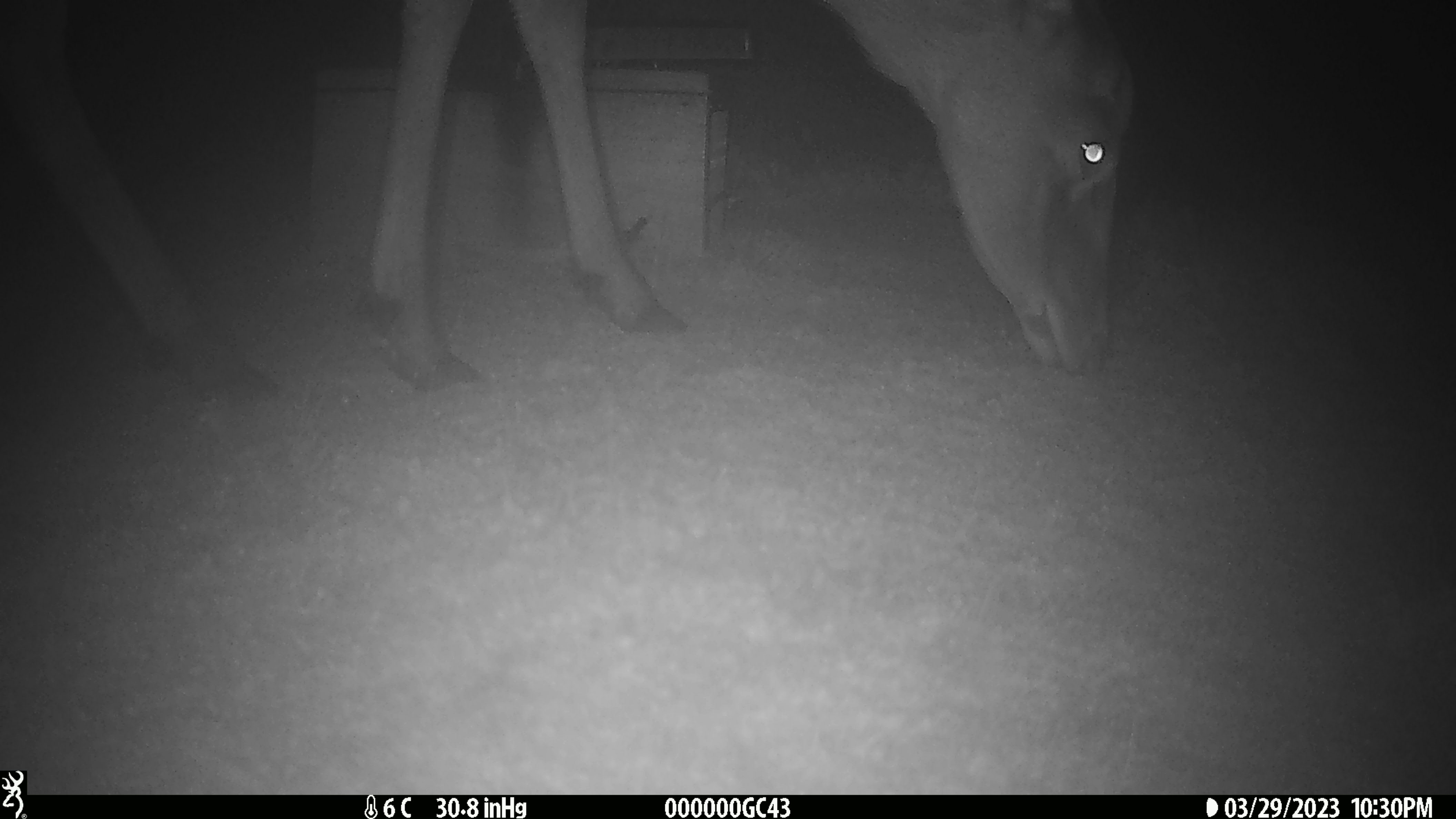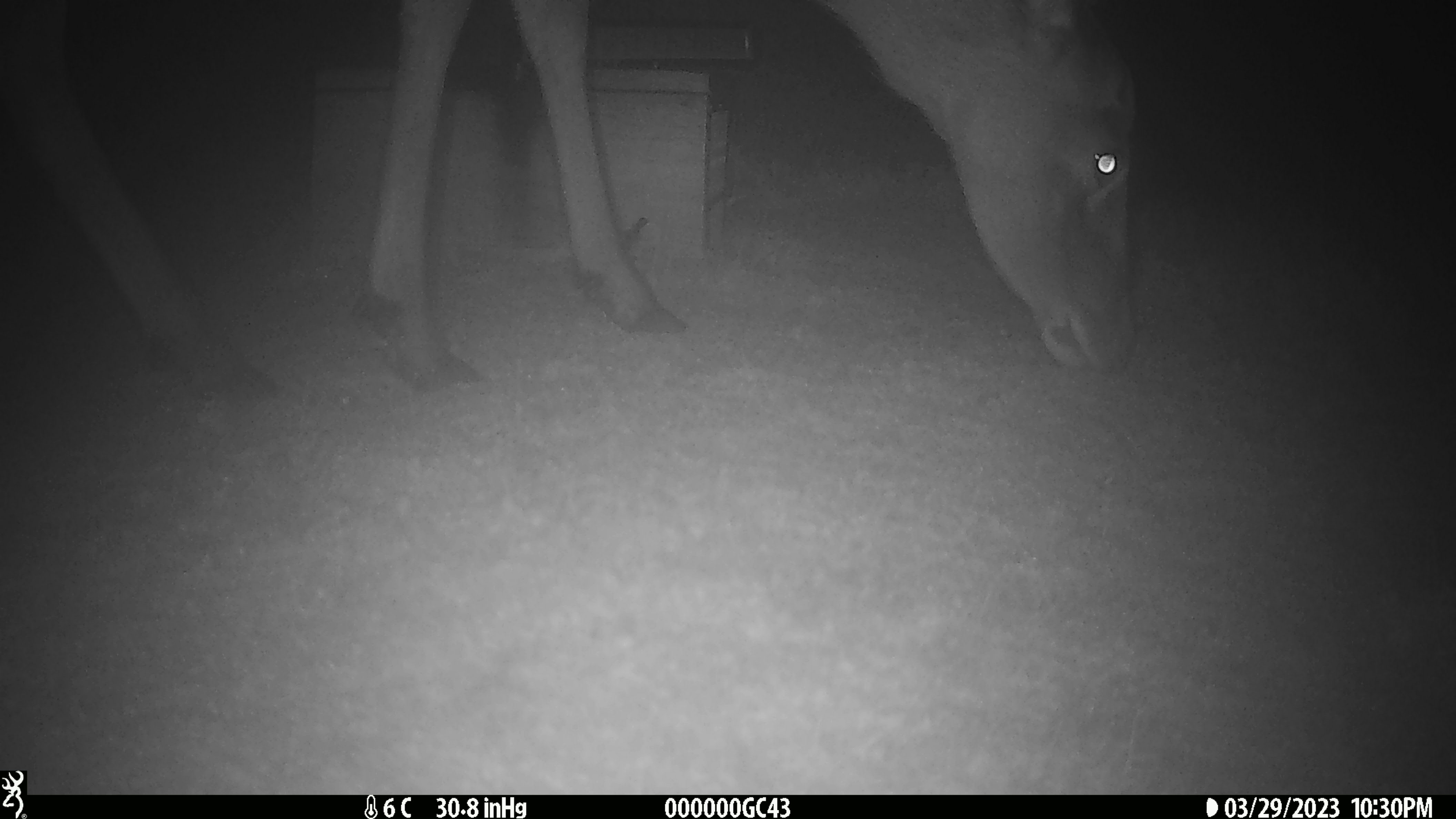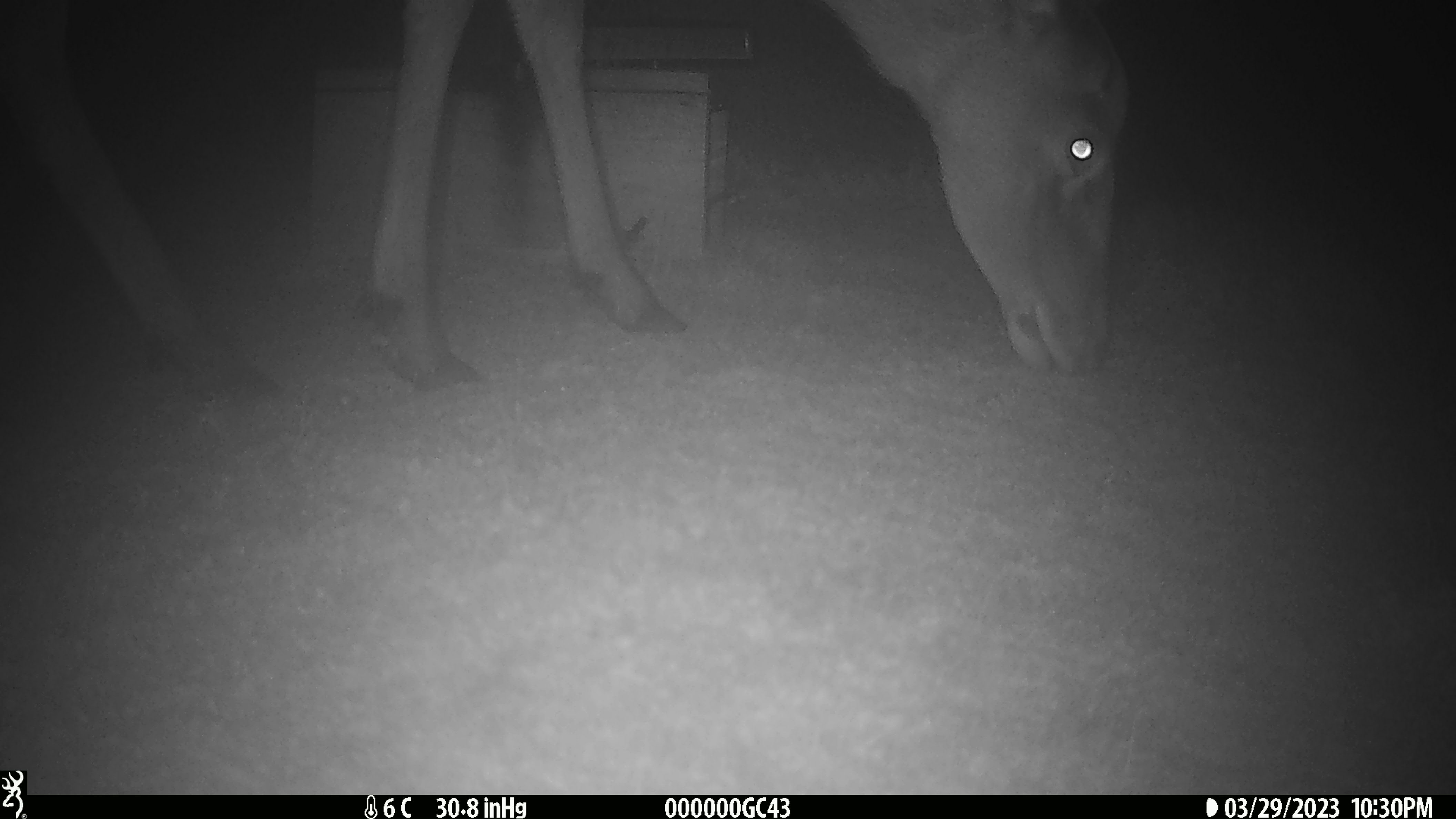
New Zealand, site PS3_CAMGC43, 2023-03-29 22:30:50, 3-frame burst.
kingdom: Animalia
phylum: Chordata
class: Mammalia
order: Artiodactyla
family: Cervidae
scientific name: Cervidae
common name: deer